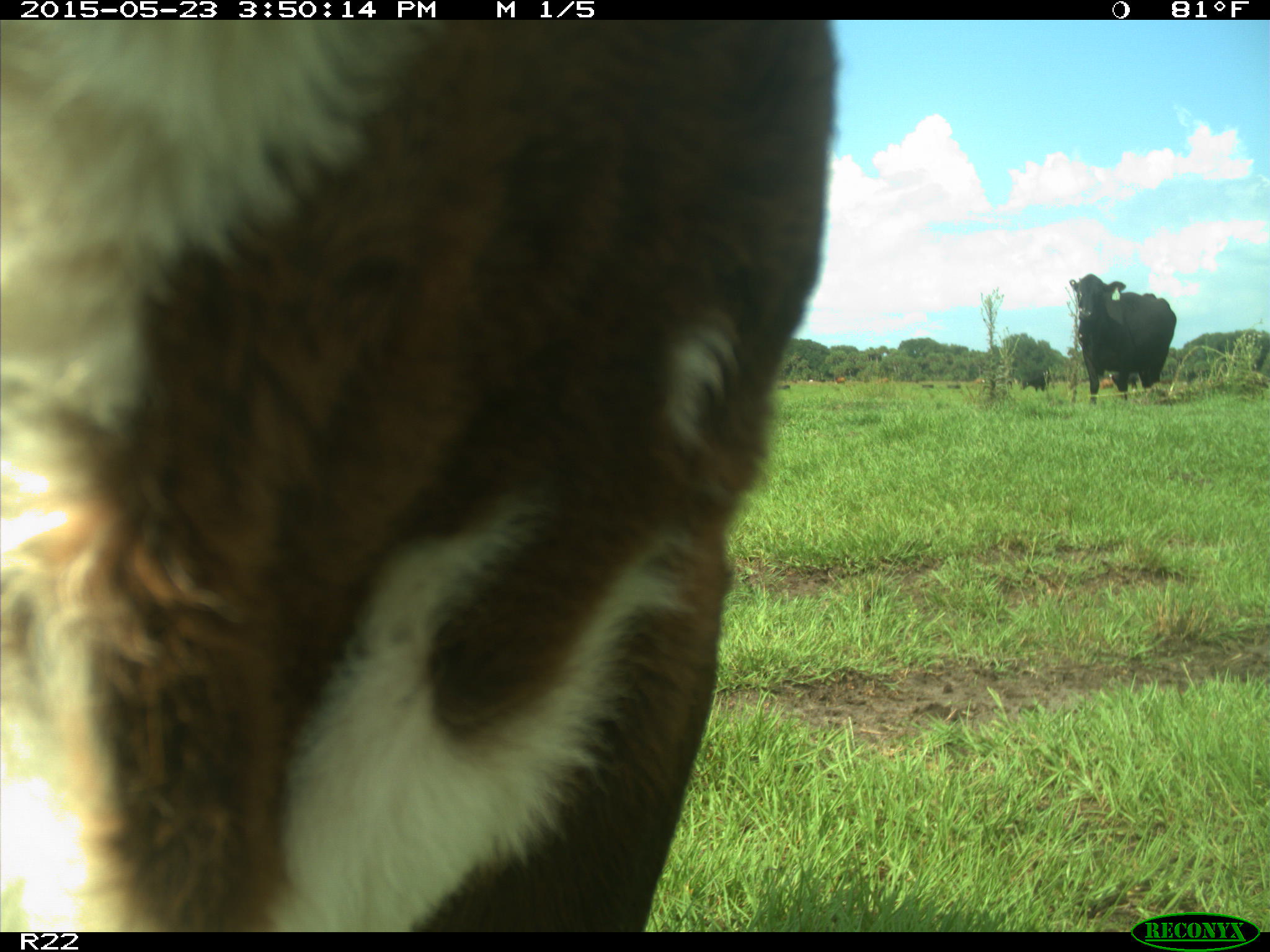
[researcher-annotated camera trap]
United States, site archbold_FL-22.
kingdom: Animalia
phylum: Chordata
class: Mammalia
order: Artiodactyla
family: Bovidae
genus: Bos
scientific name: Bos taurus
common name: domestic cow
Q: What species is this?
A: Bos taurus (domestic cow).